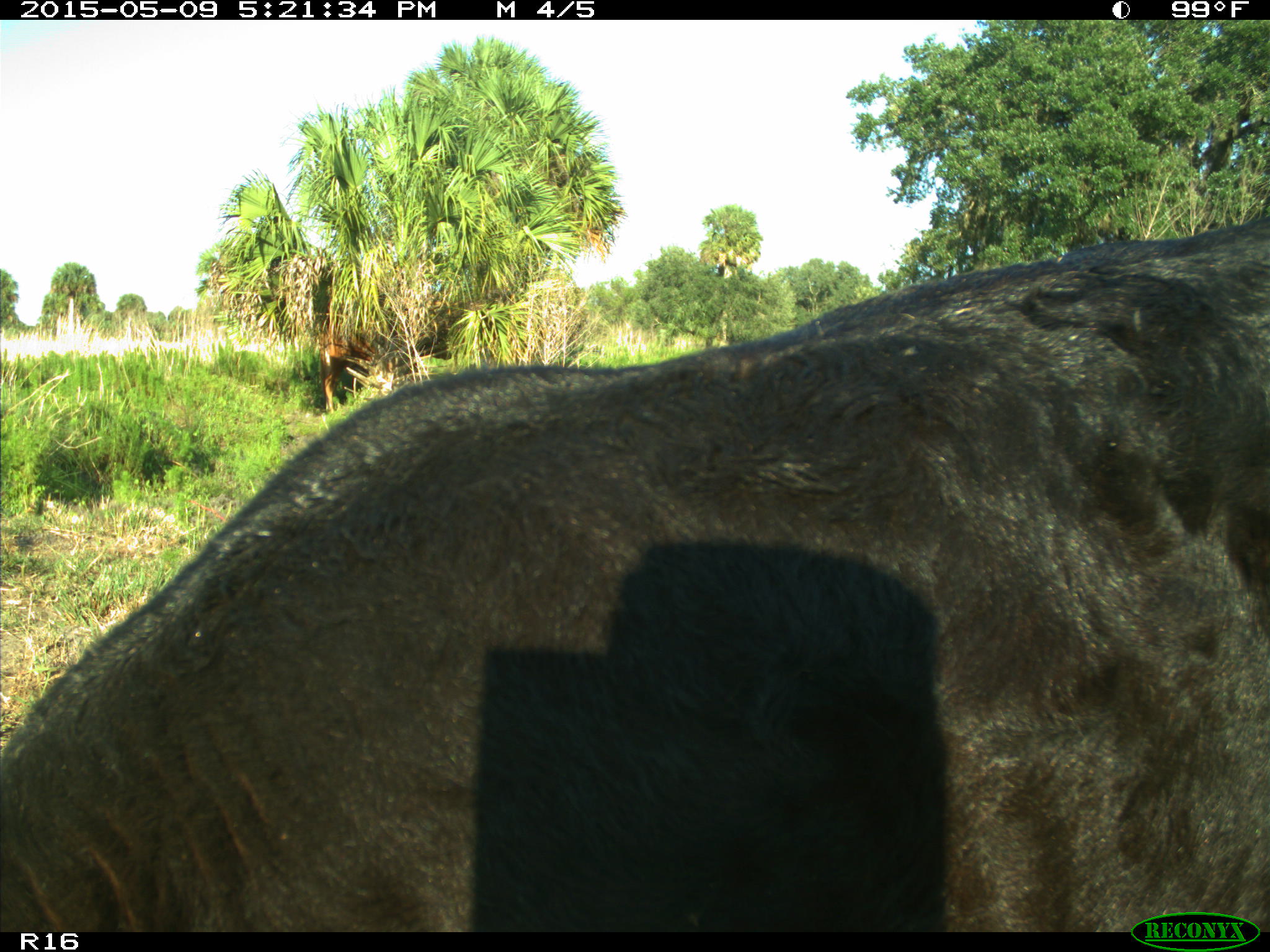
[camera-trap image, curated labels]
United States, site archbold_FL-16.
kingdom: Animalia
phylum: Chordata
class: Mammalia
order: Artiodactyla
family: Suidae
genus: Sus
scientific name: Sus scrofa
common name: wild boar